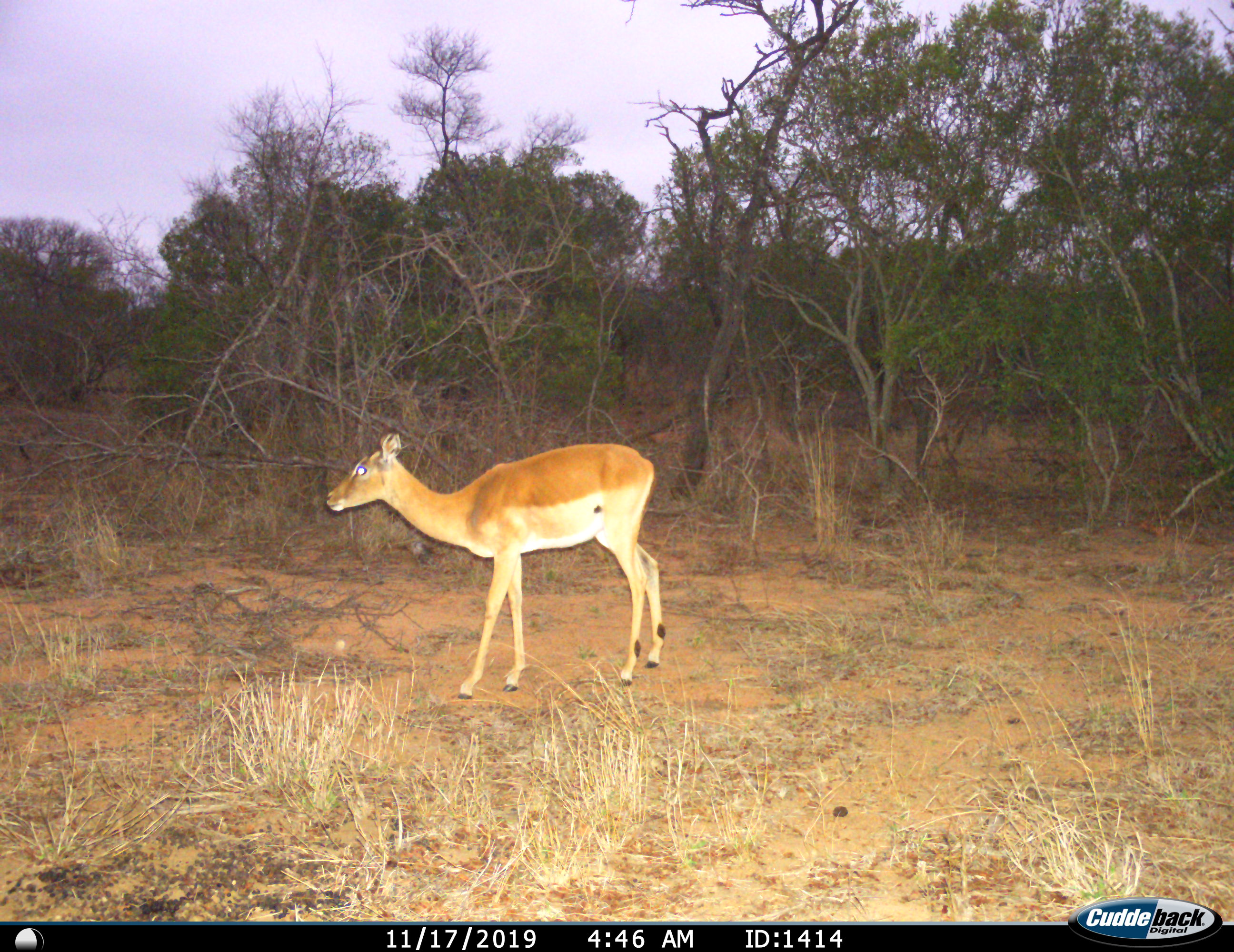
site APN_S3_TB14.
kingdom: Animalia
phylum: Chordata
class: Mammalia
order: Artiodactyla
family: Bovidae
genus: Aepyceros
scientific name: Aepyceros melampus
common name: impala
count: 1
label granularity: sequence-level